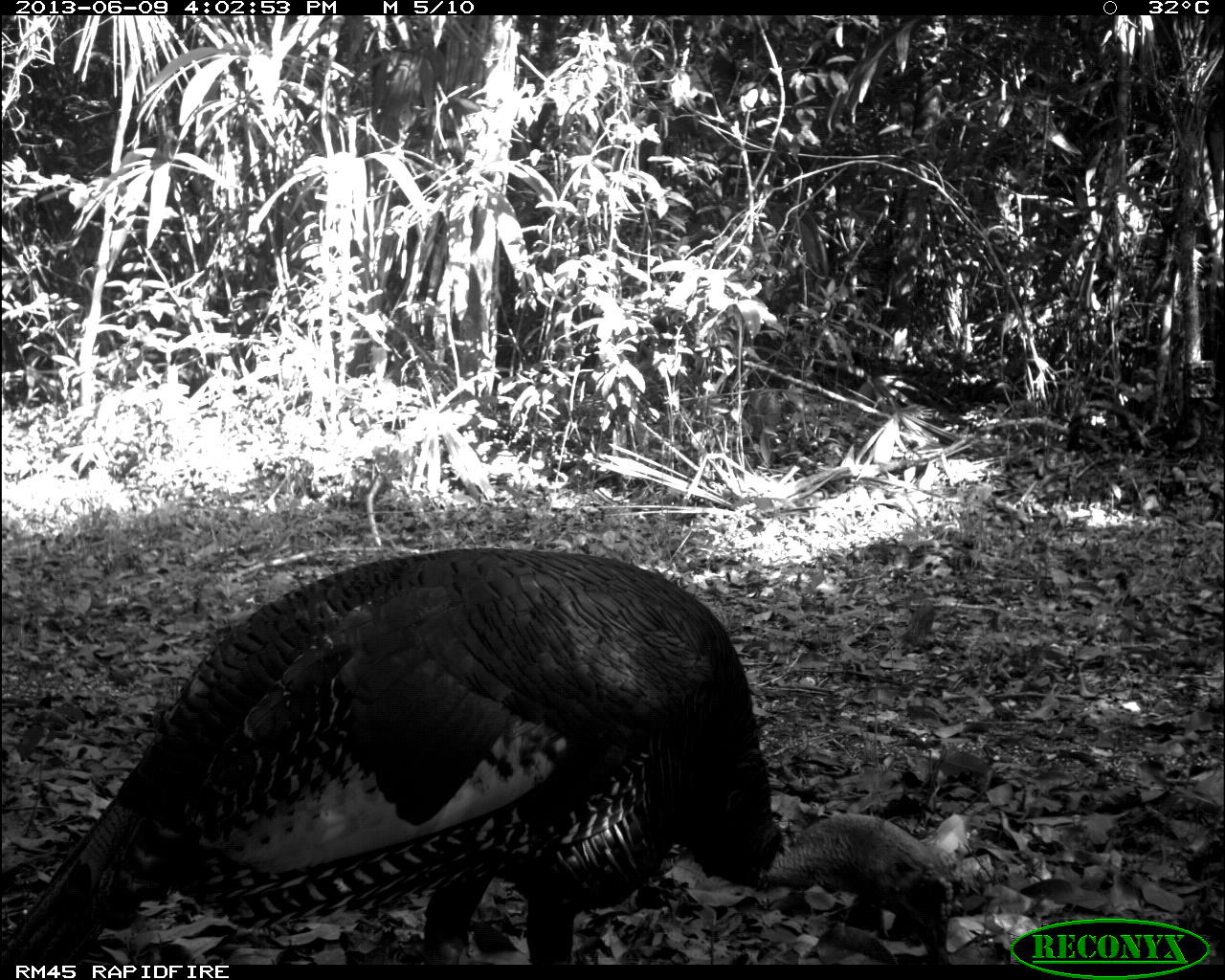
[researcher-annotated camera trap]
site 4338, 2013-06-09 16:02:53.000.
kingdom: Animalia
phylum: Chordata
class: Aves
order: Galliformes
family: Phasianidae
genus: Meleagris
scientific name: Meleagris ocellata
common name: ocellated turkey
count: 1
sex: male